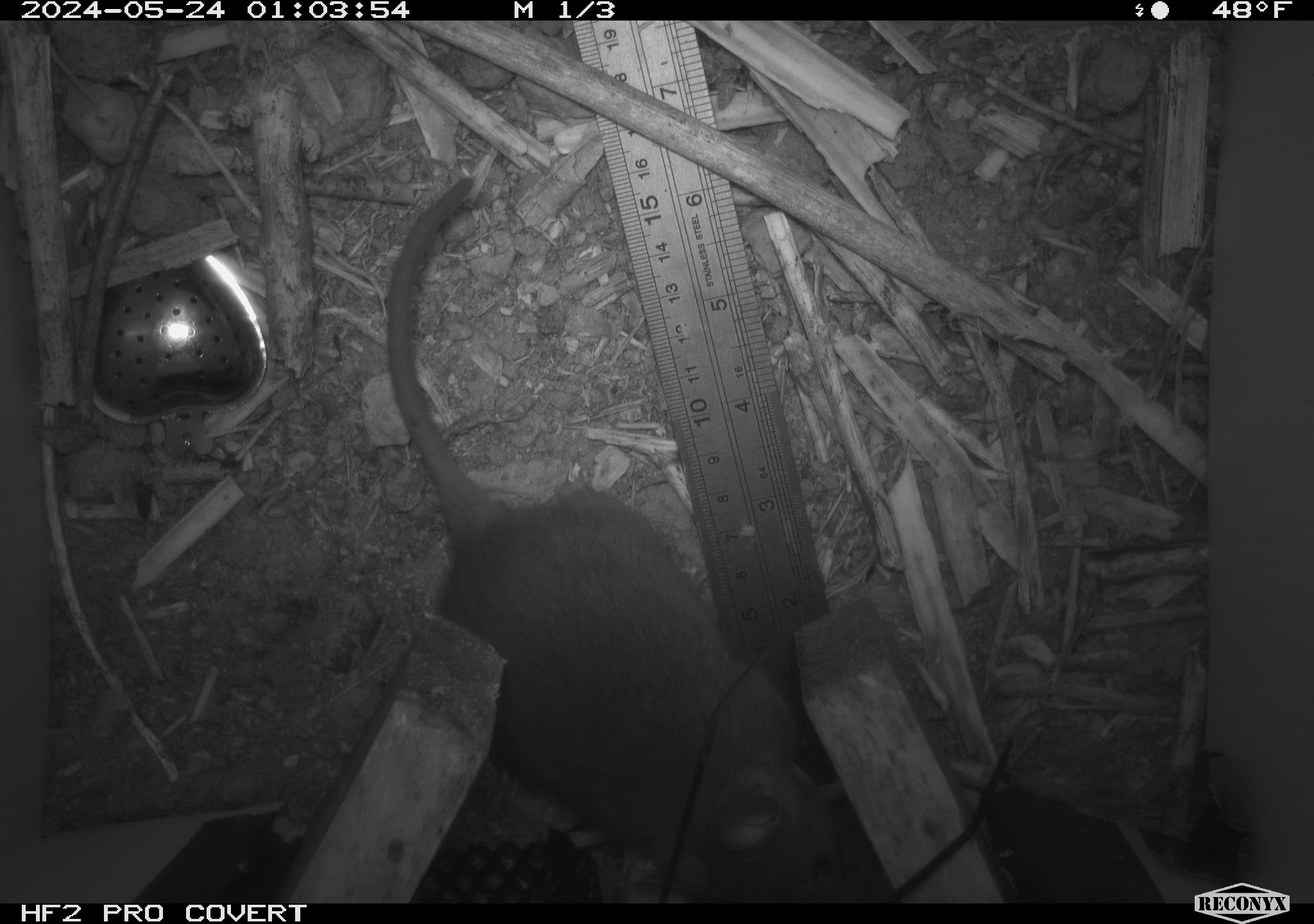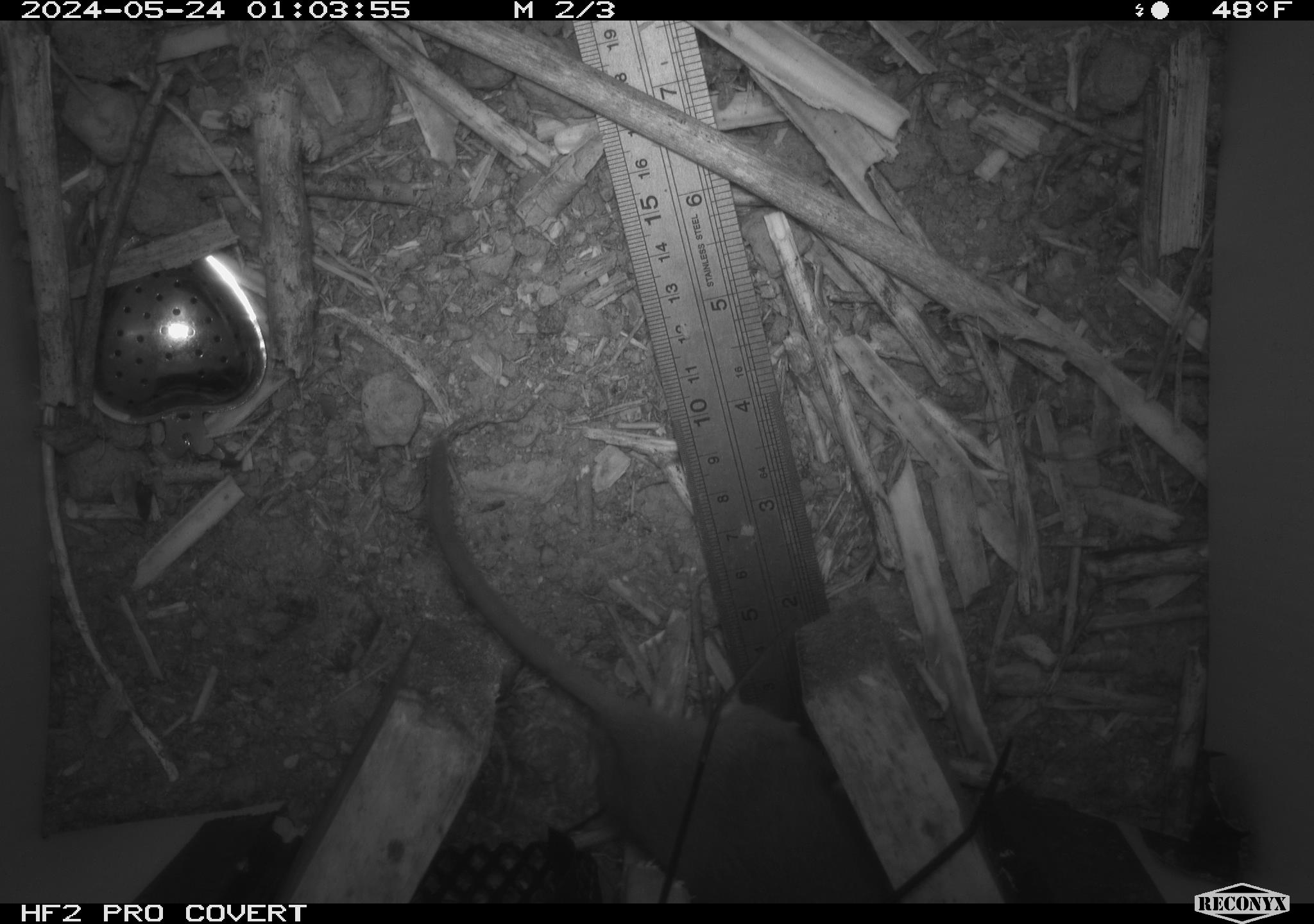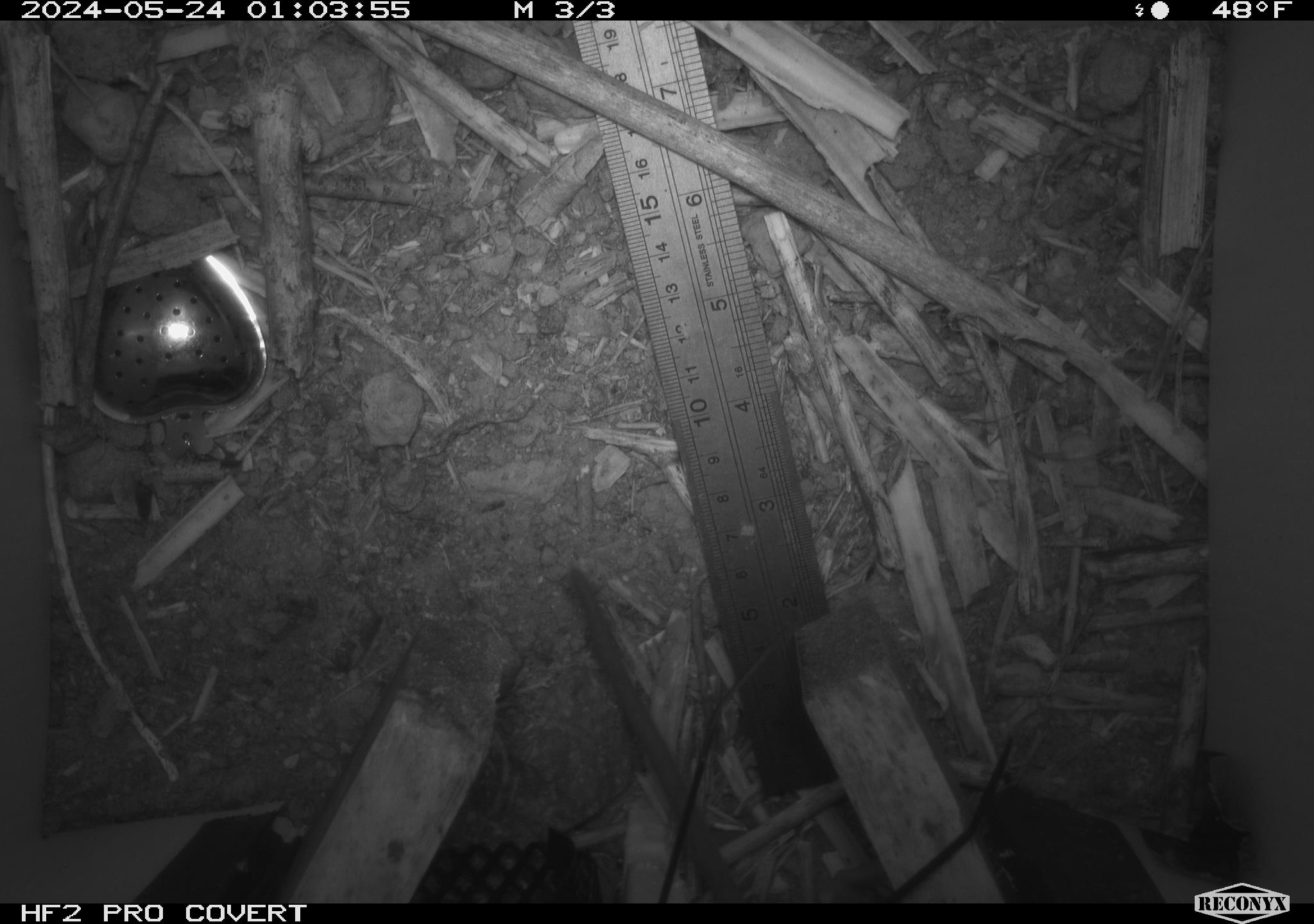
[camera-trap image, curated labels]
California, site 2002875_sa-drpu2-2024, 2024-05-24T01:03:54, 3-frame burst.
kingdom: Animalia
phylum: Chordata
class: Mammalia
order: Rodentia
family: Cricetidae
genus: Neotoma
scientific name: Neotoma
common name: pack rat or woodrat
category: neotoma species